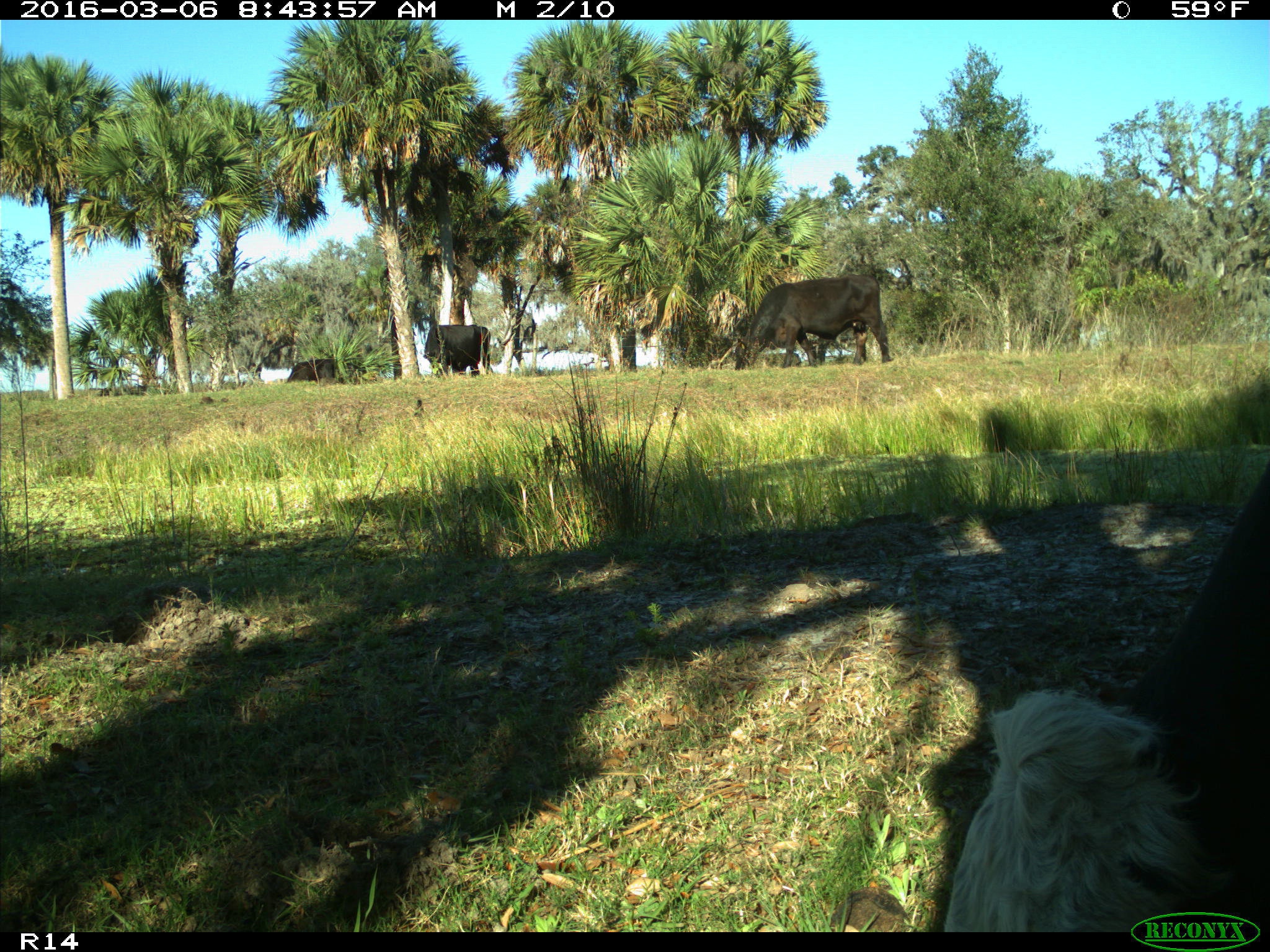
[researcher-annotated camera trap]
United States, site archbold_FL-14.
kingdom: Animalia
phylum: Chordata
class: Mammalia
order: Artiodactyla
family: Bovidae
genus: Bos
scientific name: Bos taurus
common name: domestic cow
Bos taurus (domestic cow).